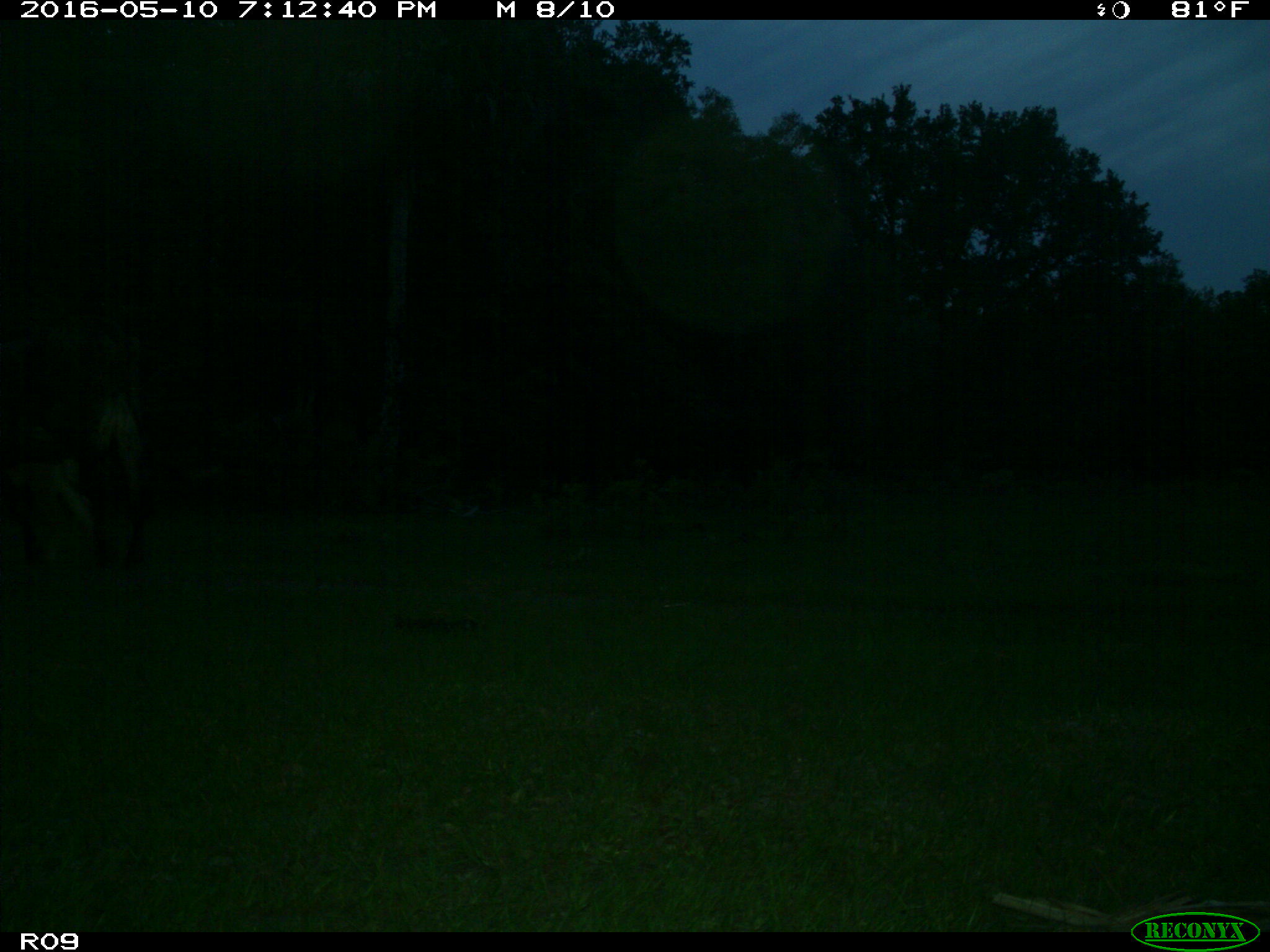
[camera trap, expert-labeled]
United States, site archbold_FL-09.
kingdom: Animalia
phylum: Chordata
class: Mammalia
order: Artiodactyla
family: Bovidae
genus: Bos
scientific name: Bos taurus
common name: domestic cow